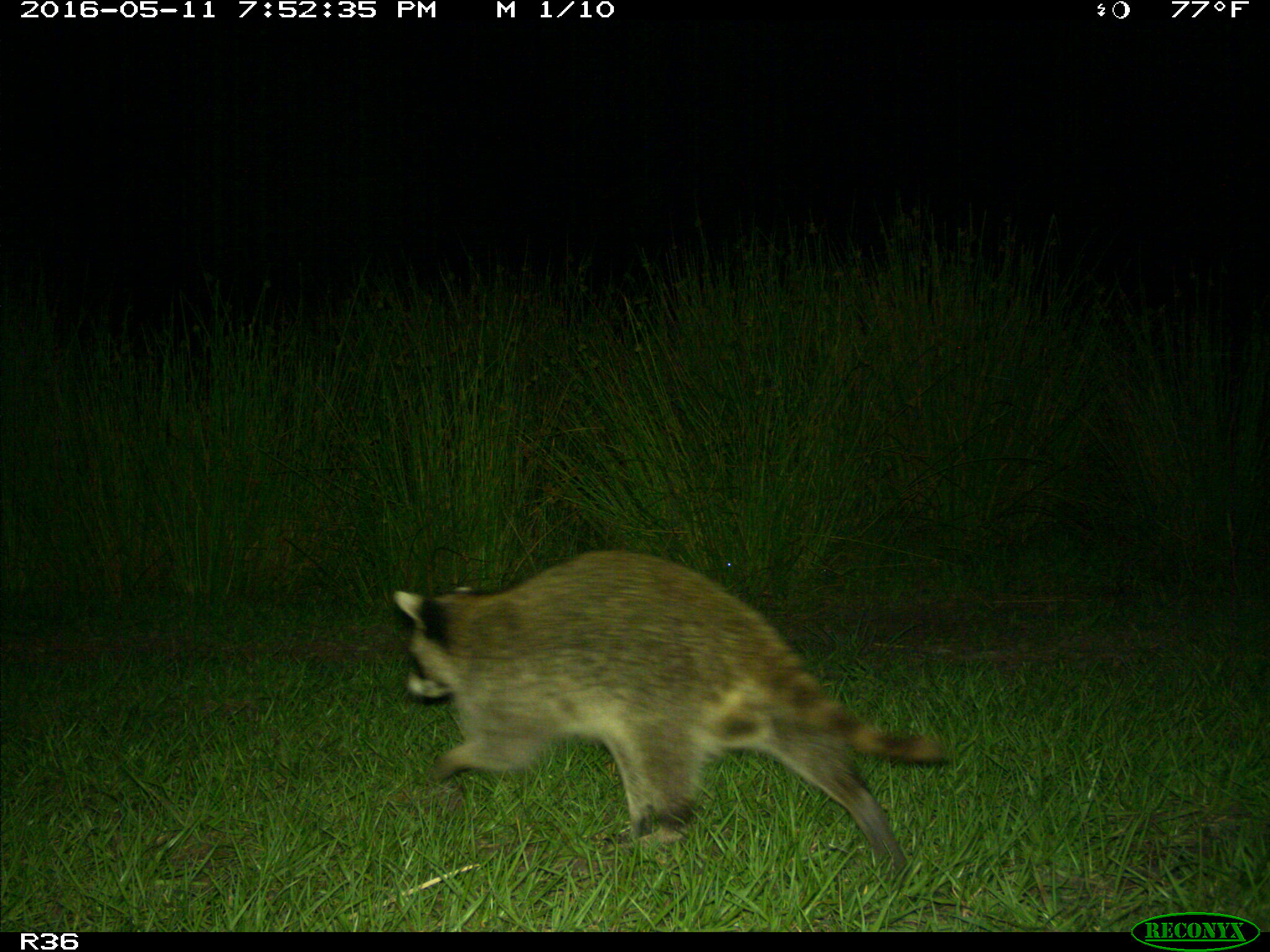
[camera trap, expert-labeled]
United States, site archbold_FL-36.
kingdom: Animalia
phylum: Chordata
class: Mammalia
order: Carnivora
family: Procyonidae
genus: Procyon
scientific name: Procyon lotor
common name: common raccoon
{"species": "Procyon lotor (common raccoon)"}